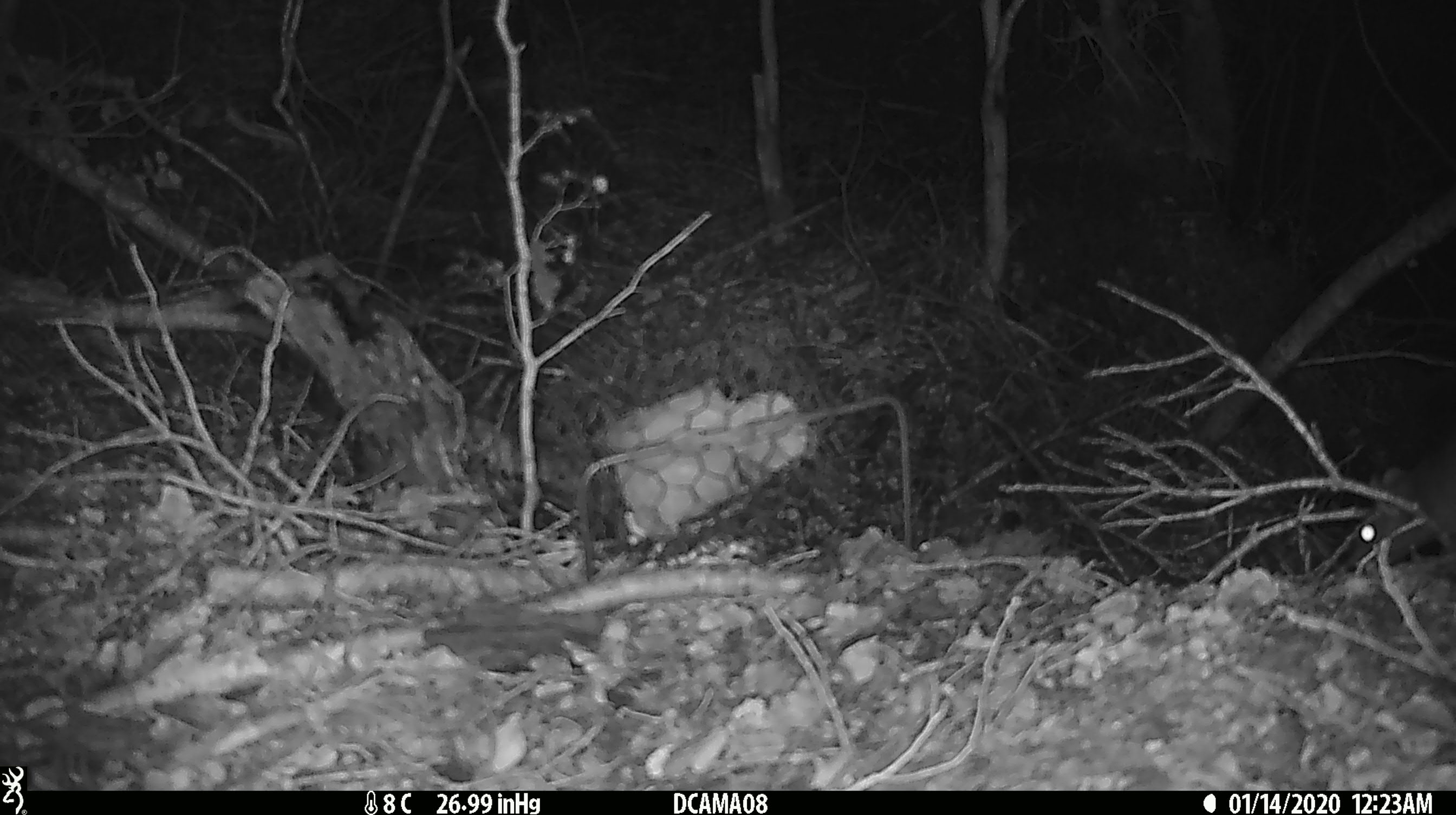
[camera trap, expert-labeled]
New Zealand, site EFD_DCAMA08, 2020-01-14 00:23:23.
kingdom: Animalia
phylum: Chordata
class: Mammalia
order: Rodentia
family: Muridae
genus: Rattus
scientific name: Rattus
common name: rat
Rat (Rattus).